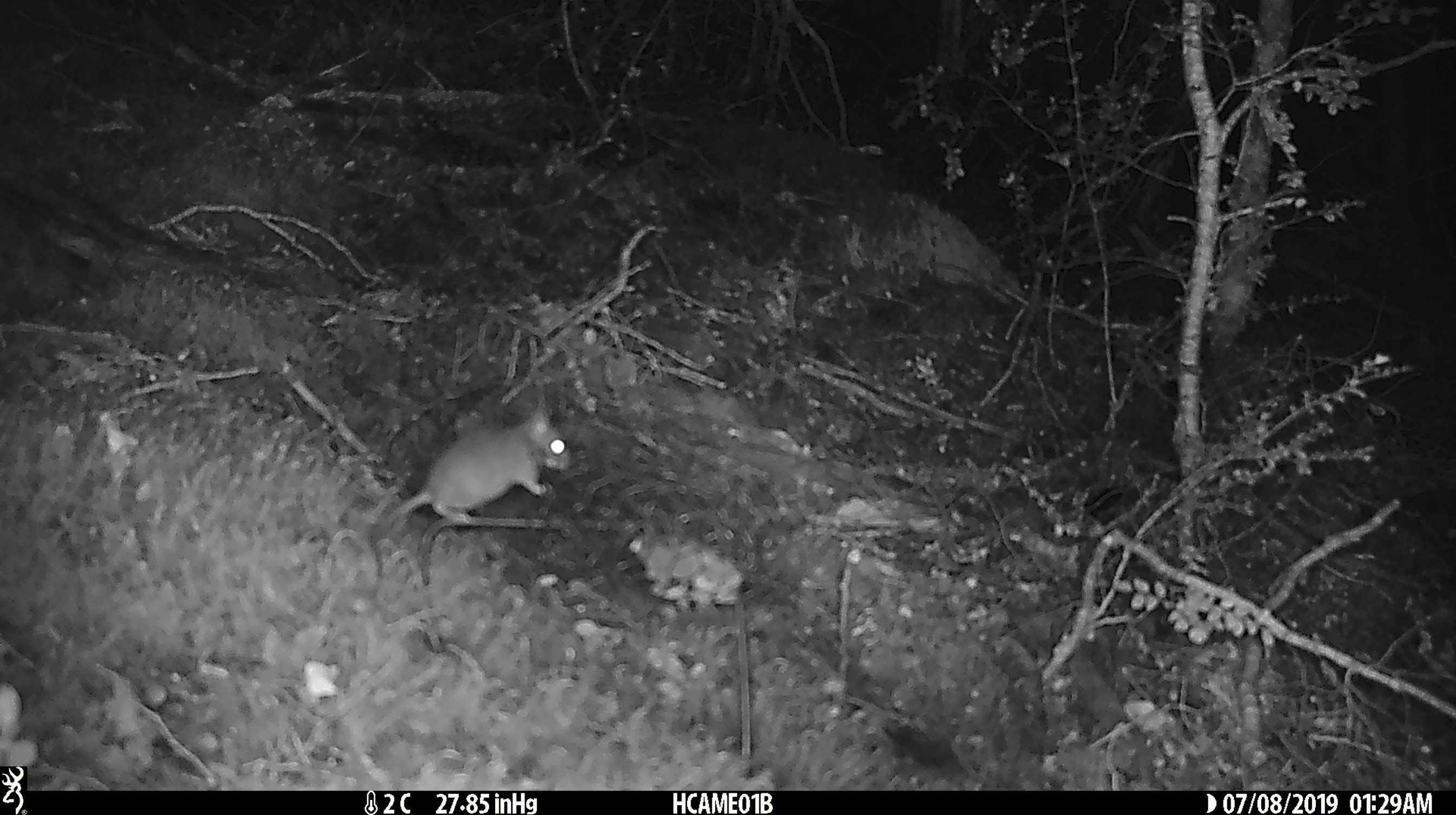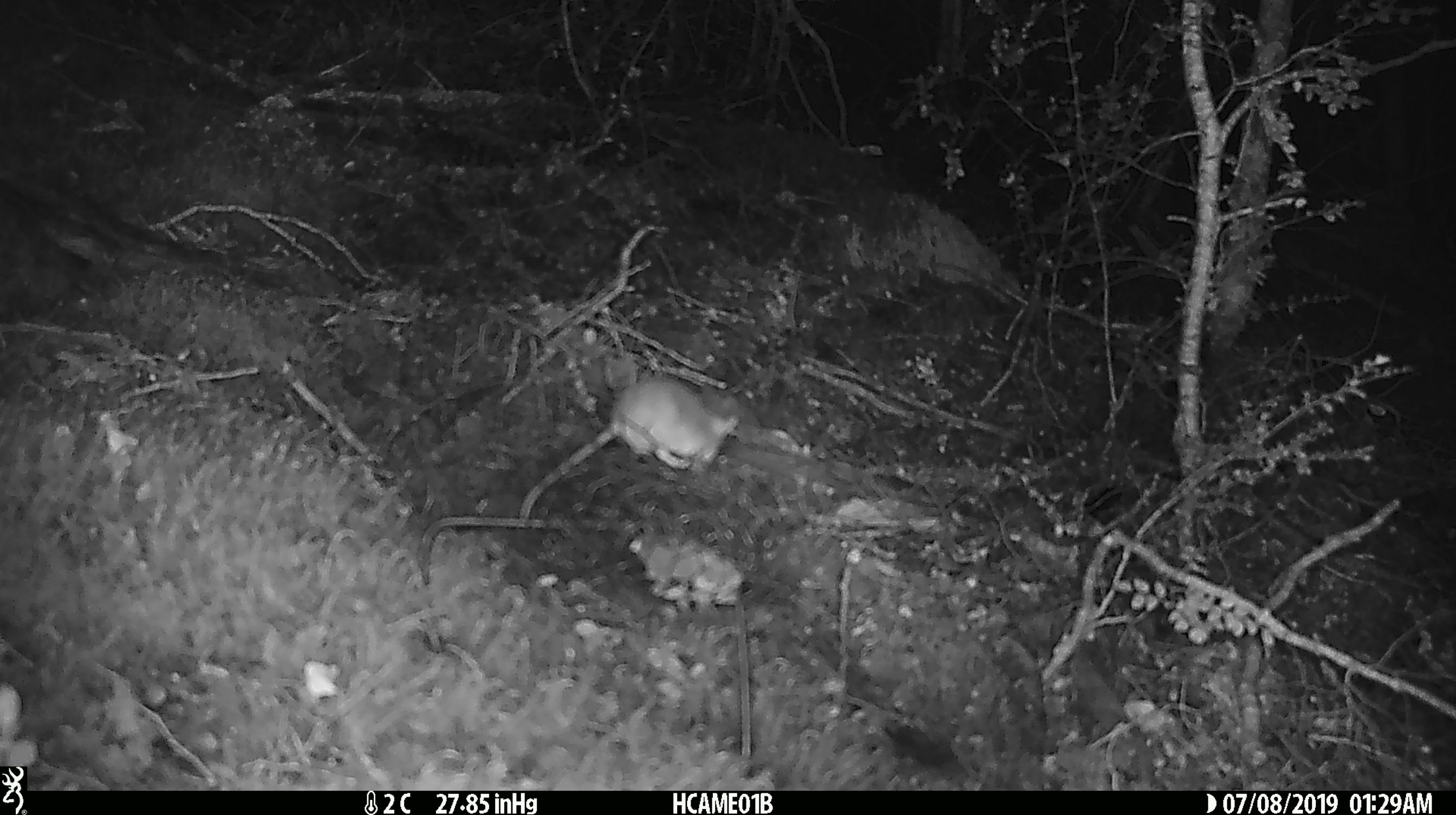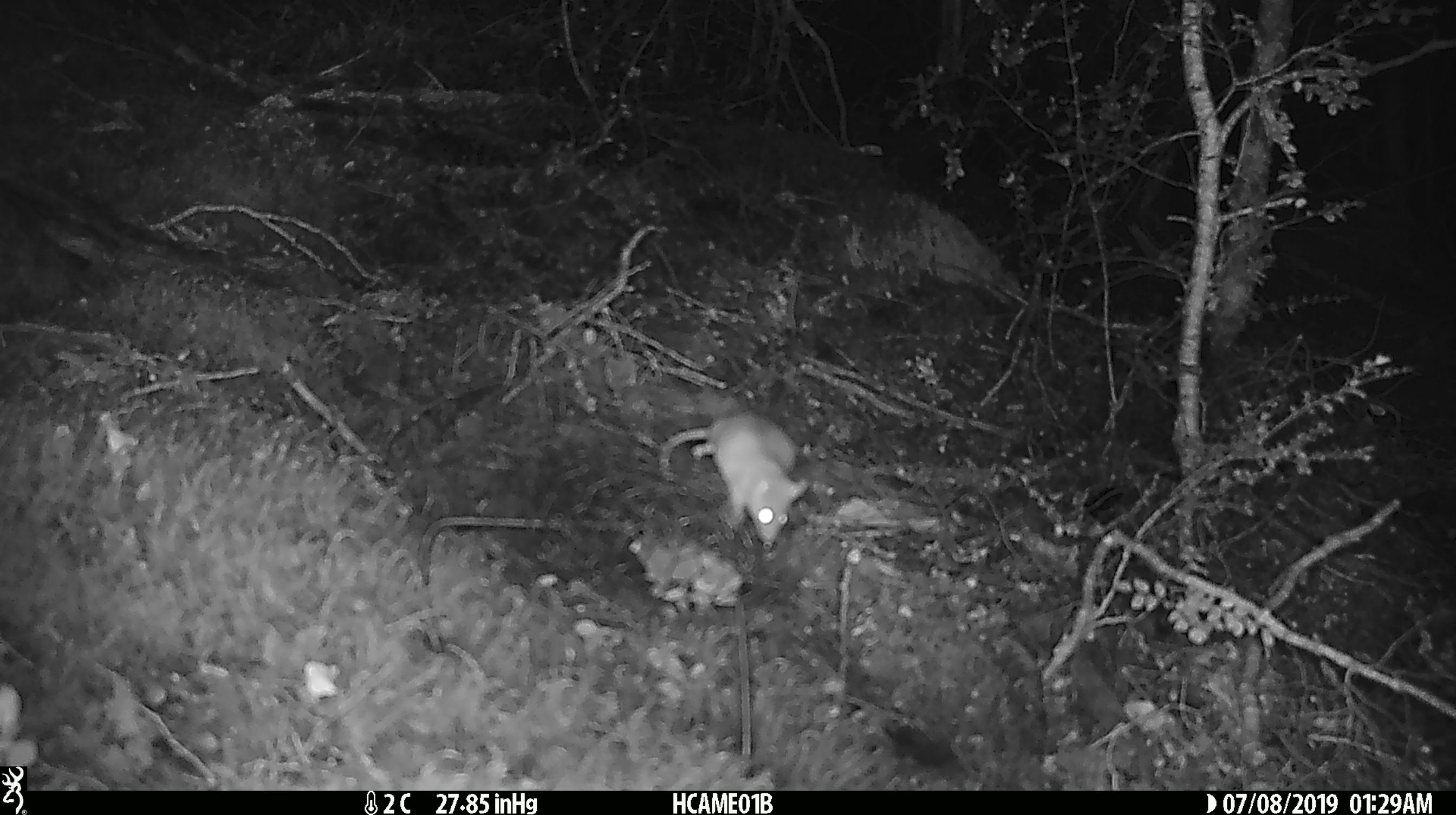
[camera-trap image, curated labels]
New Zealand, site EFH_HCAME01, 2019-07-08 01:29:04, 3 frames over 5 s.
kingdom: Animalia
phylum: Chordata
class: Mammalia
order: Rodentia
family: Muridae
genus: Mus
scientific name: Mus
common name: mouse